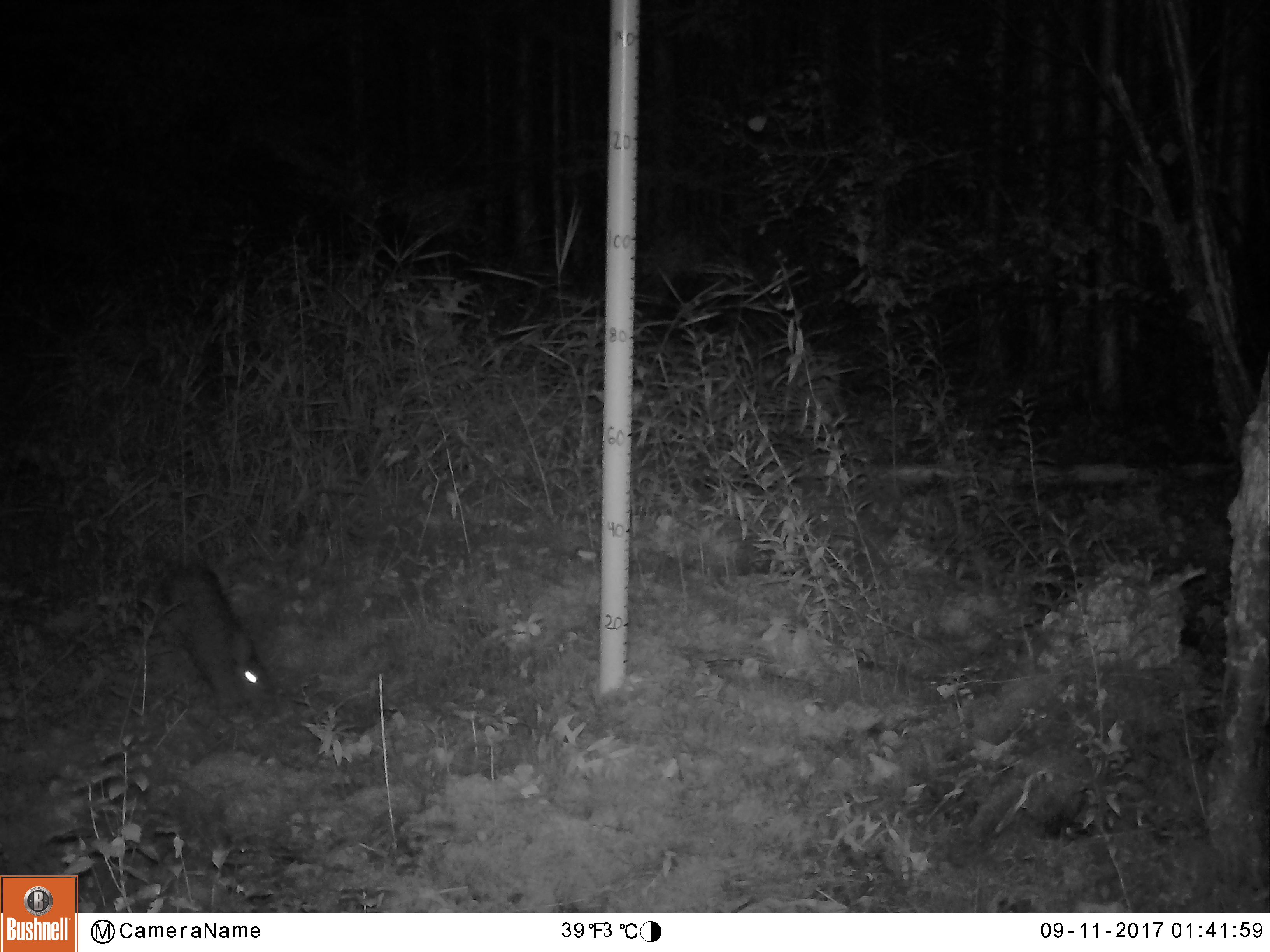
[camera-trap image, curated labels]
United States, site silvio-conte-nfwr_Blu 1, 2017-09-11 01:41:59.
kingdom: Animalia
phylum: Chordata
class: Mammalia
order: Lagomorpha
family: Leporidae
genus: Lepus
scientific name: Lepus americanus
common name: snowshoe hare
Snowshoe hare (Lepus americanus).